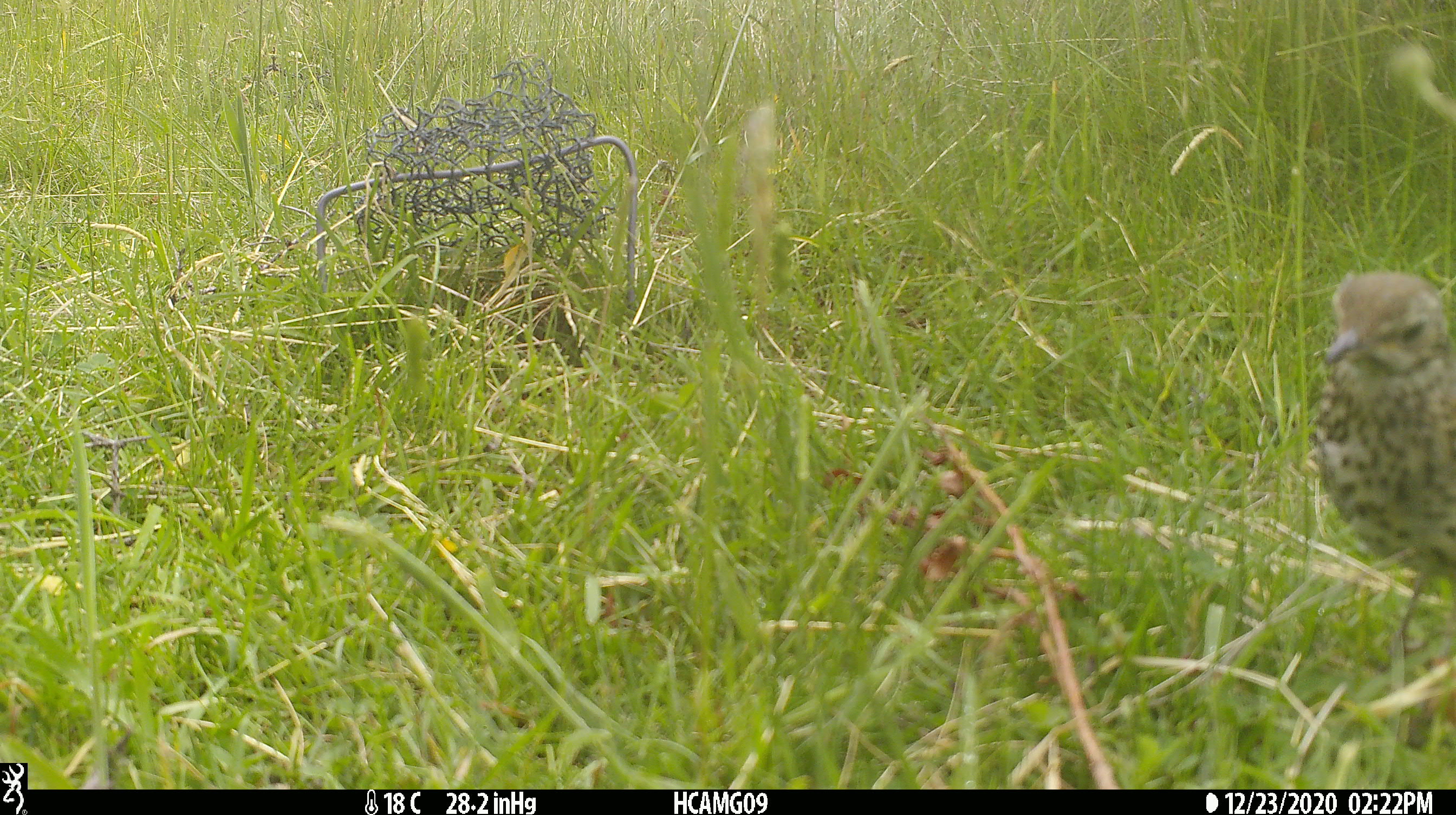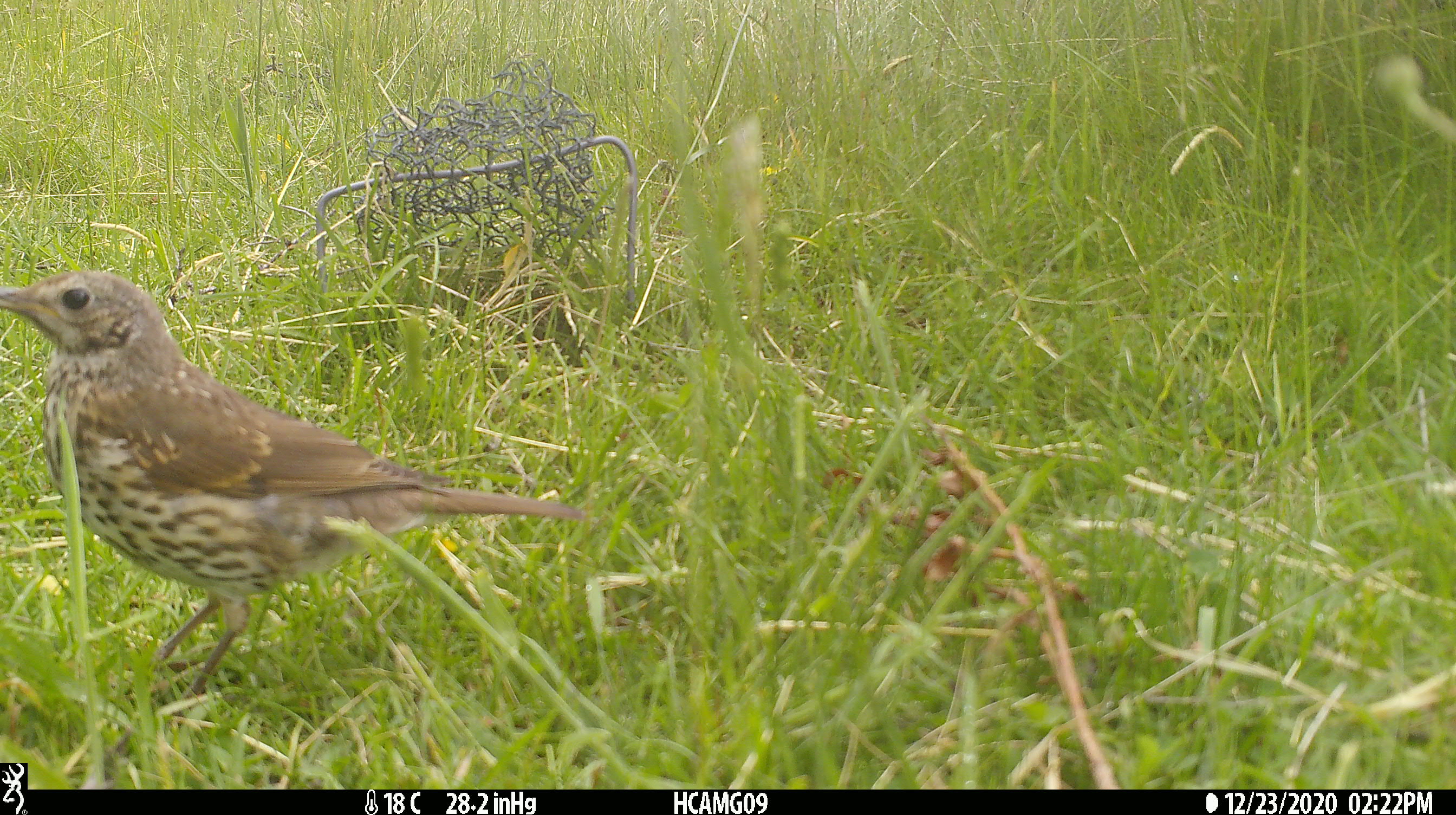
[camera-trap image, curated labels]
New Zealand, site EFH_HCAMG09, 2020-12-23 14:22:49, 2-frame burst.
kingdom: Animalia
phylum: Chordata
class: Aves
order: Passeriformes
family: Turdidae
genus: Turdus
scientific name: Turdus philomelos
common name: song thrush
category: thrush